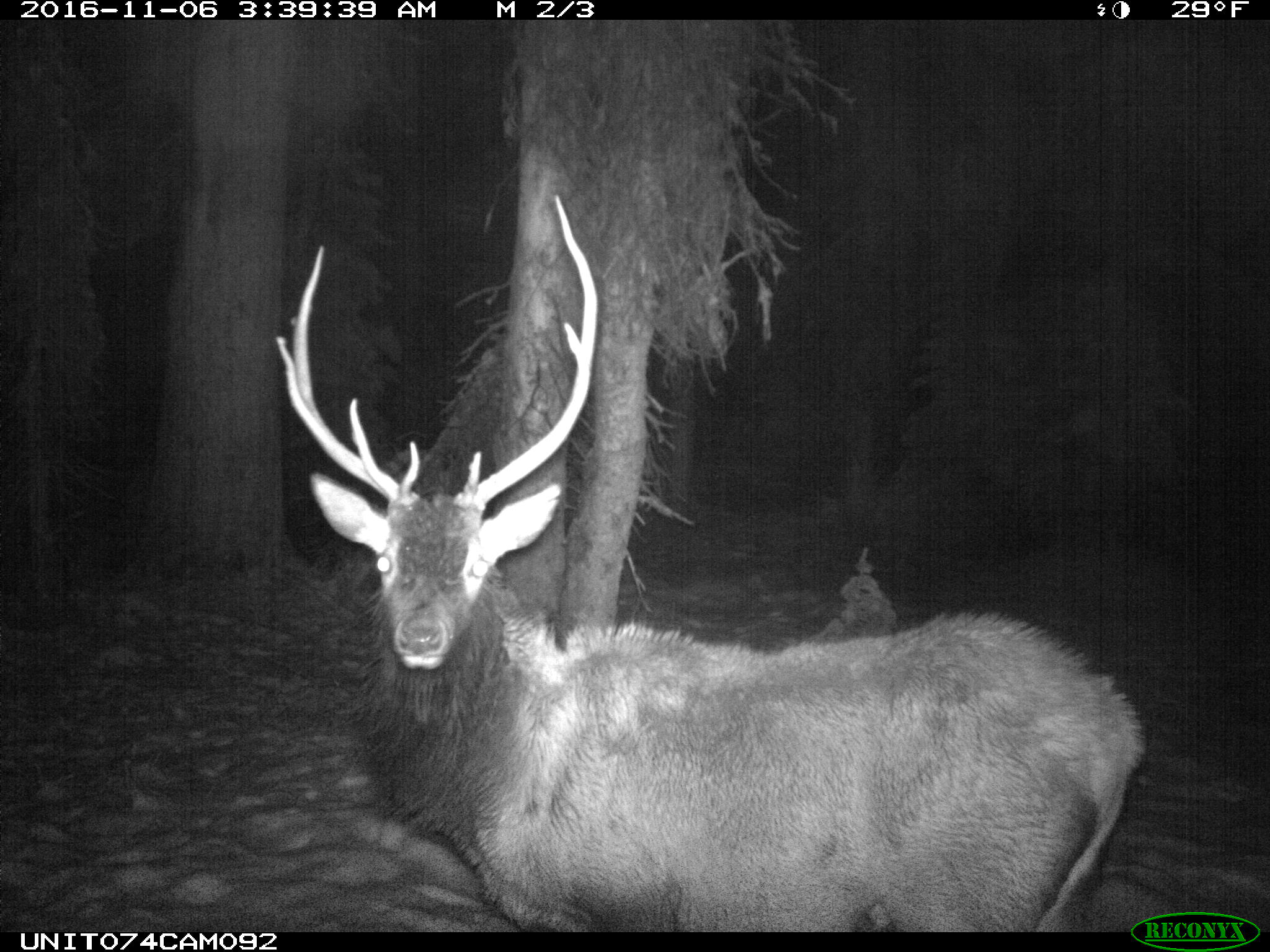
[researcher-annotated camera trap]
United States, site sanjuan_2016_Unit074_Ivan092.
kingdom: Animalia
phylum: Chordata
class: Mammalia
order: Artiodactyla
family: Cervidae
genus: Cervus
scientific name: Cervus elaphus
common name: red deer